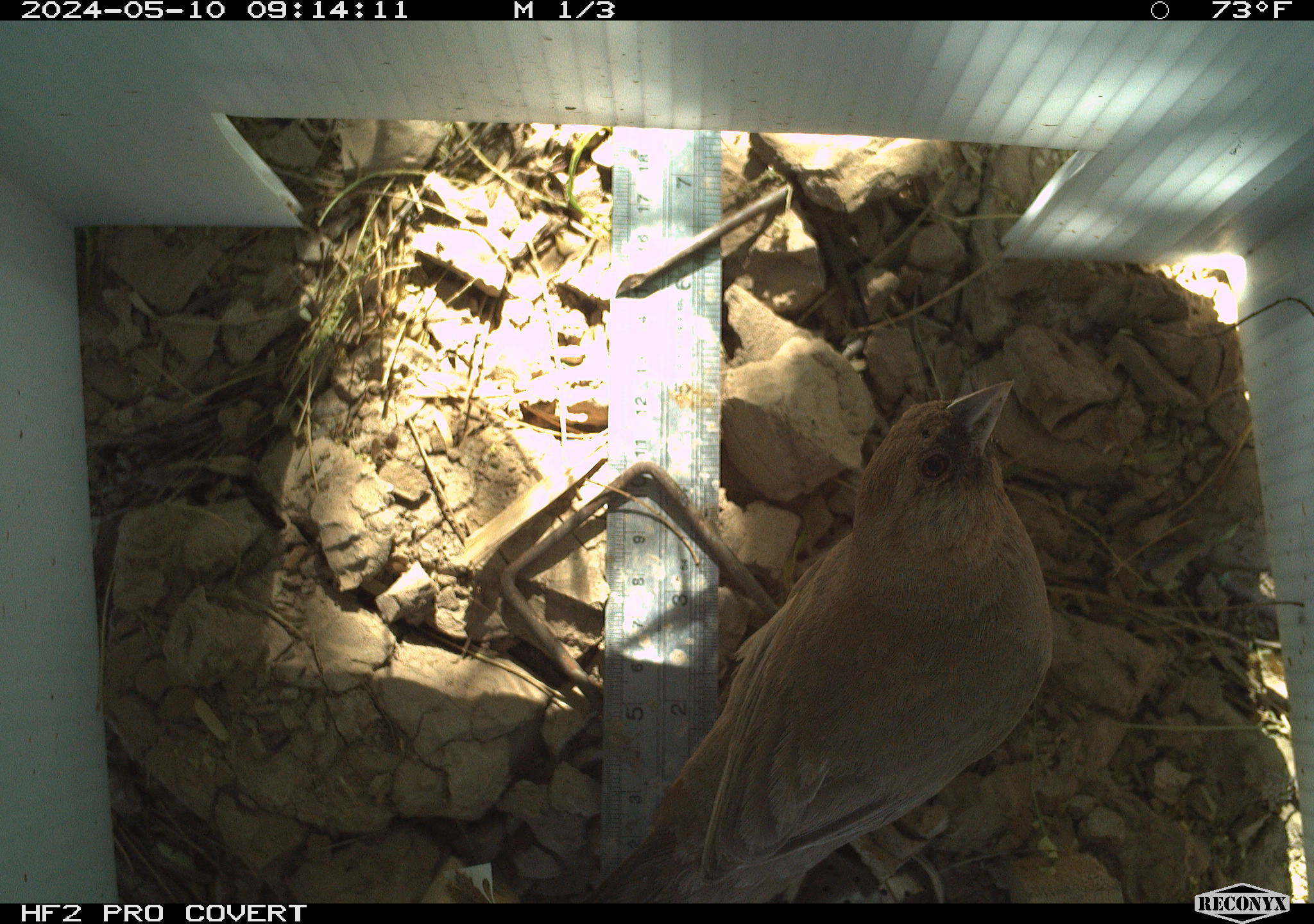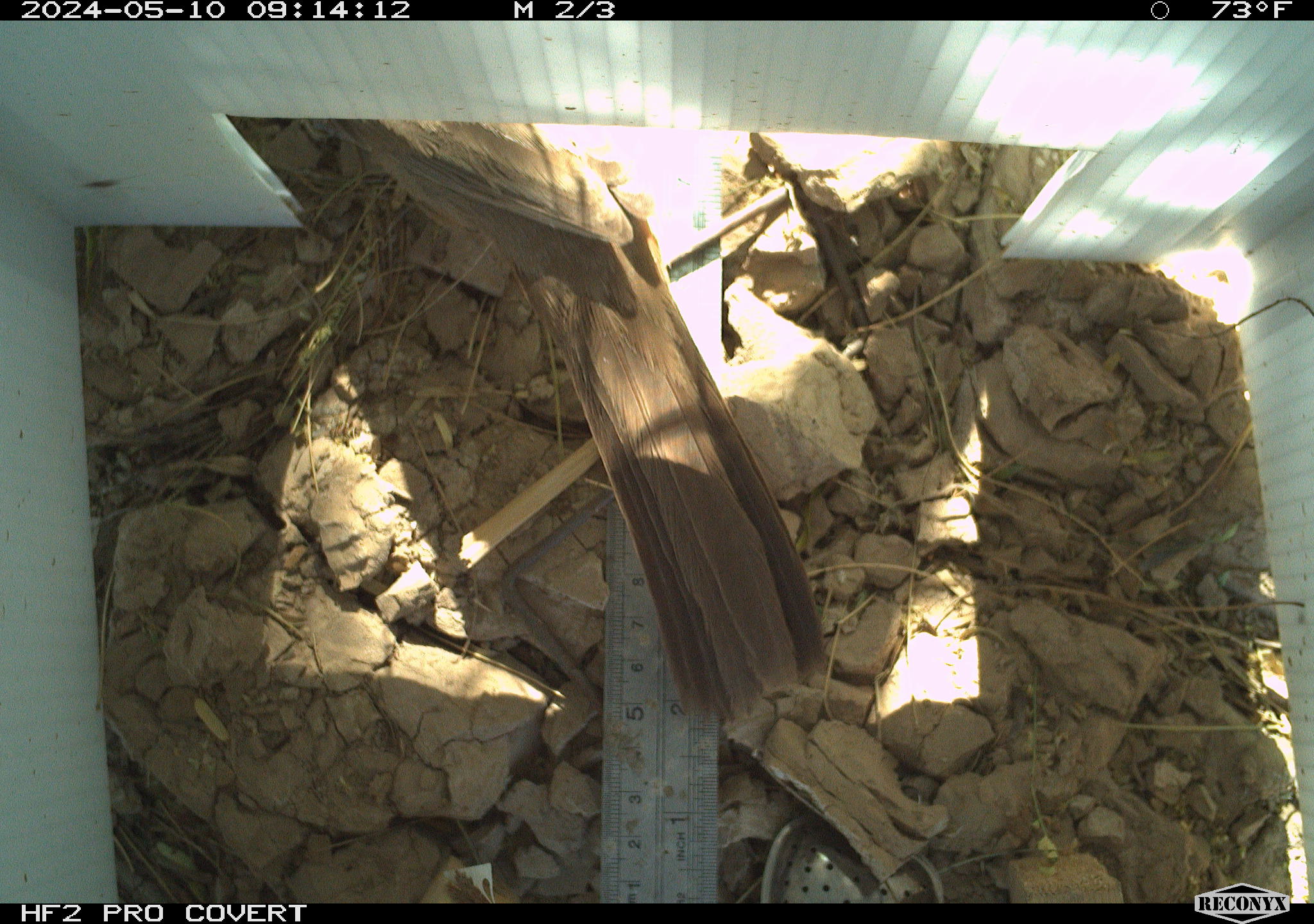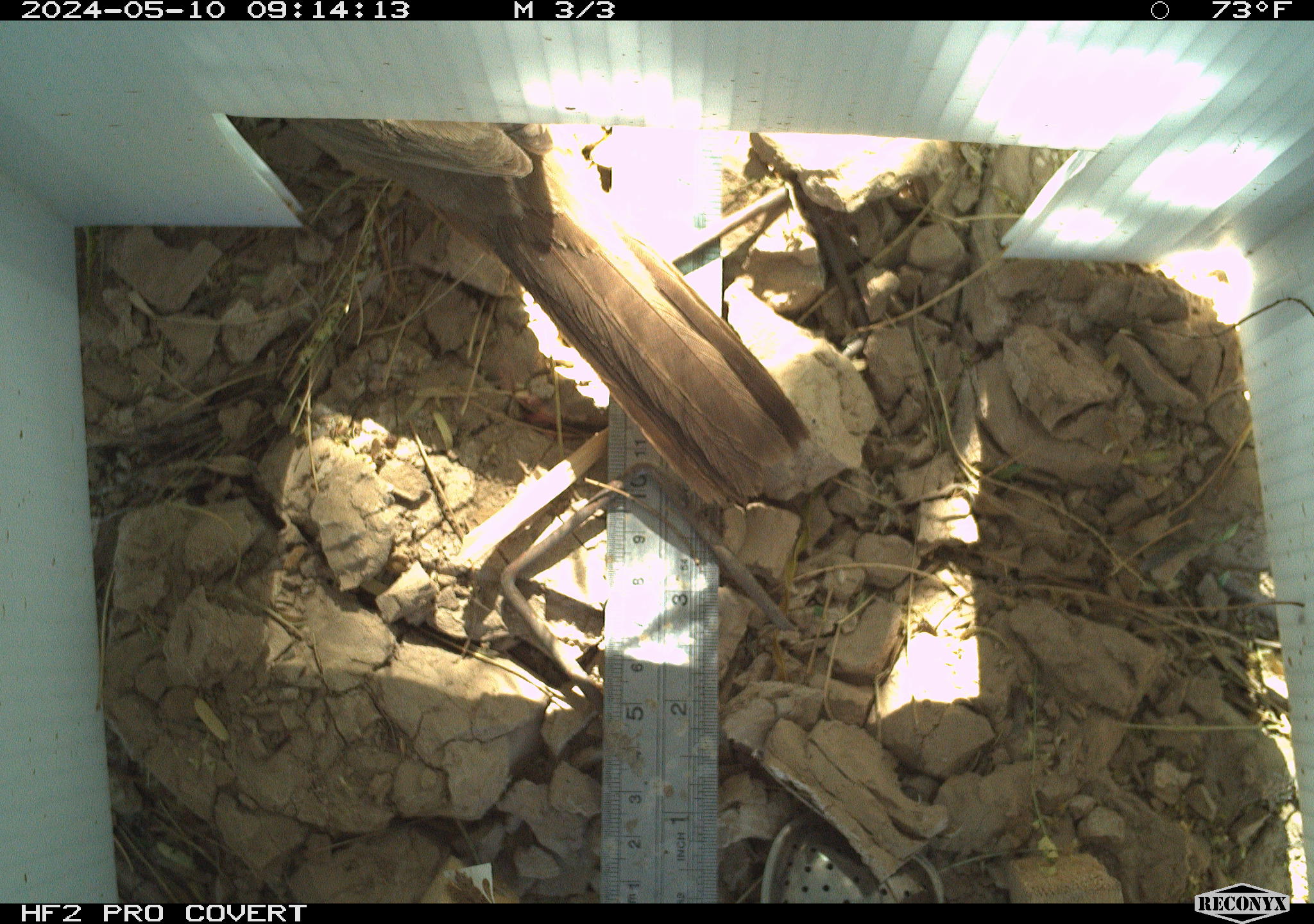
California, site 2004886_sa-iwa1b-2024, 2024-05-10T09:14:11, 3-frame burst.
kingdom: Animalia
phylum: Chordata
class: Aves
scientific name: Aves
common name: bird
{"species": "bird (Aves)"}